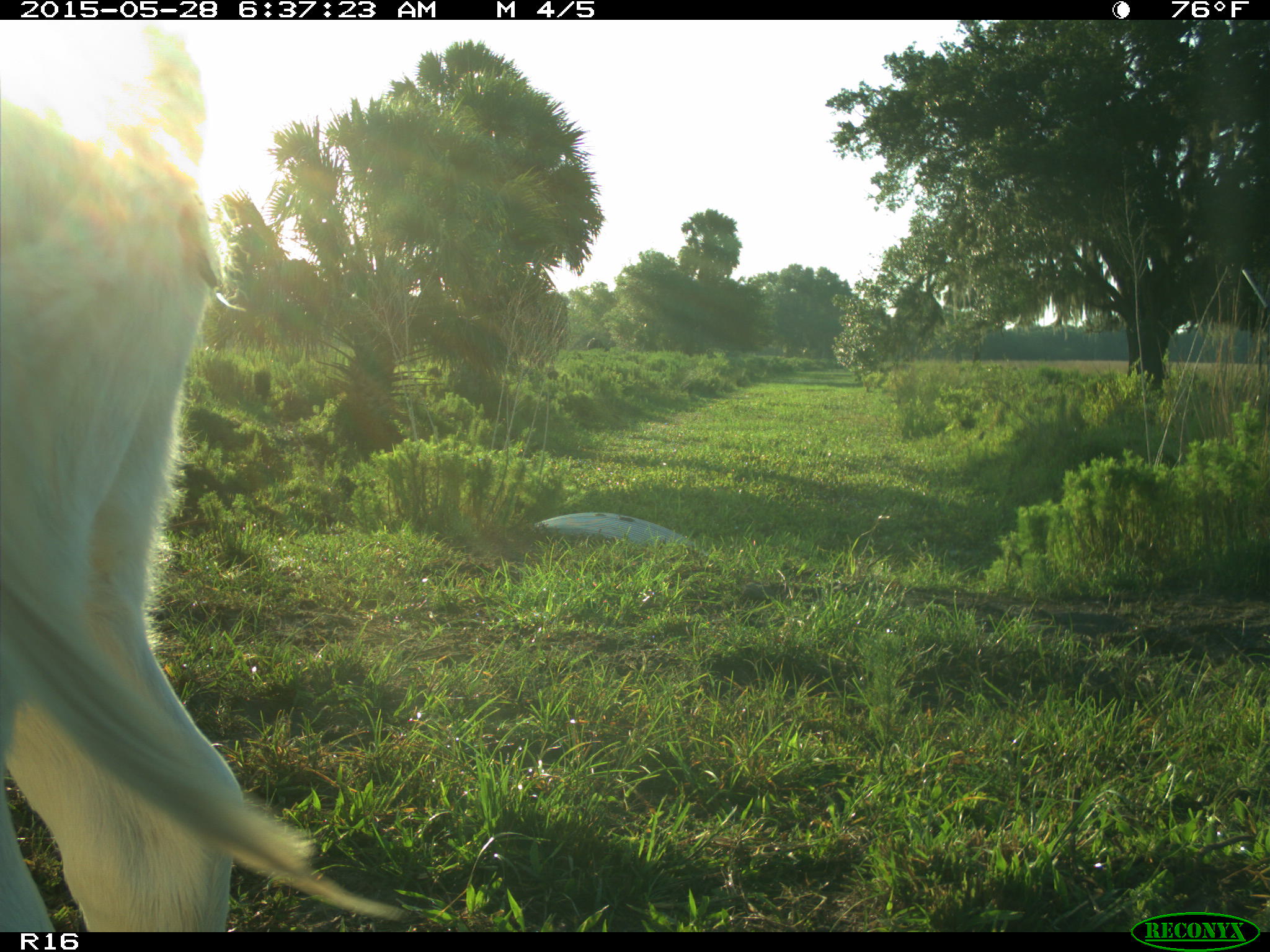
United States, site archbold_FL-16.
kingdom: Animalia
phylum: Chordata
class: Mammalia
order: Artiodactyla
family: Bovidae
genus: Bos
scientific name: Bos taurus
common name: domestic cow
Bos taurus (domestic cow).